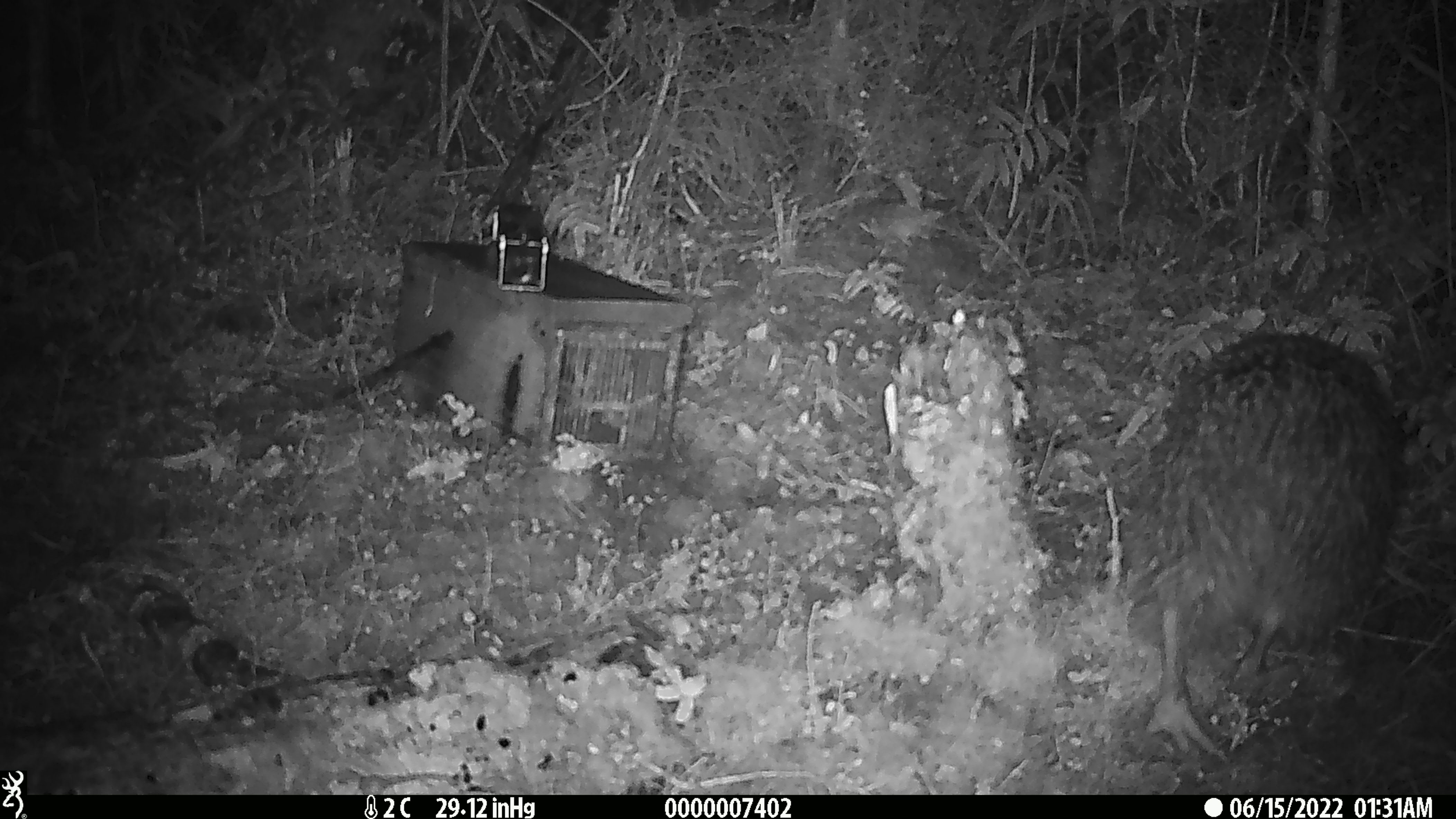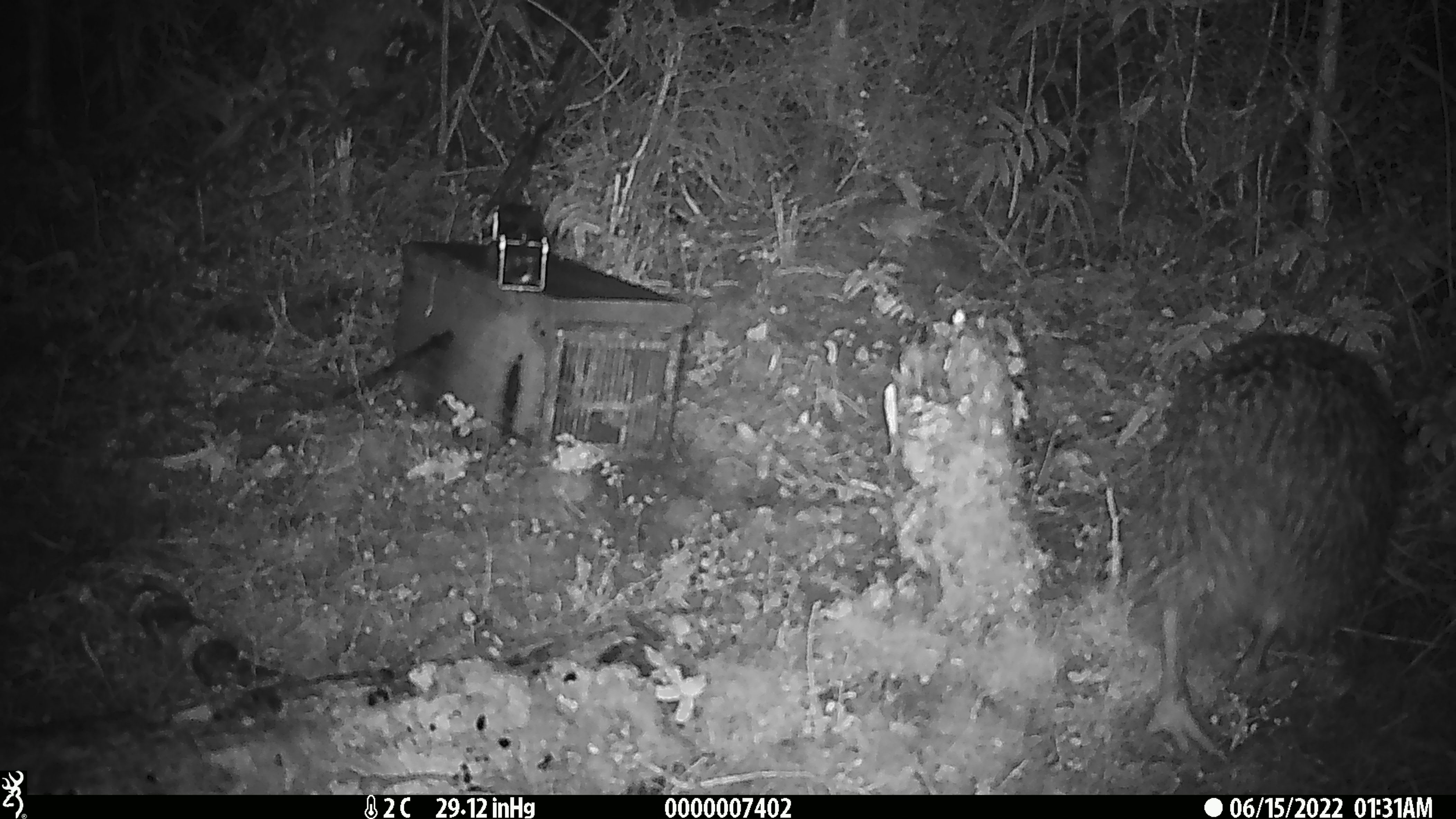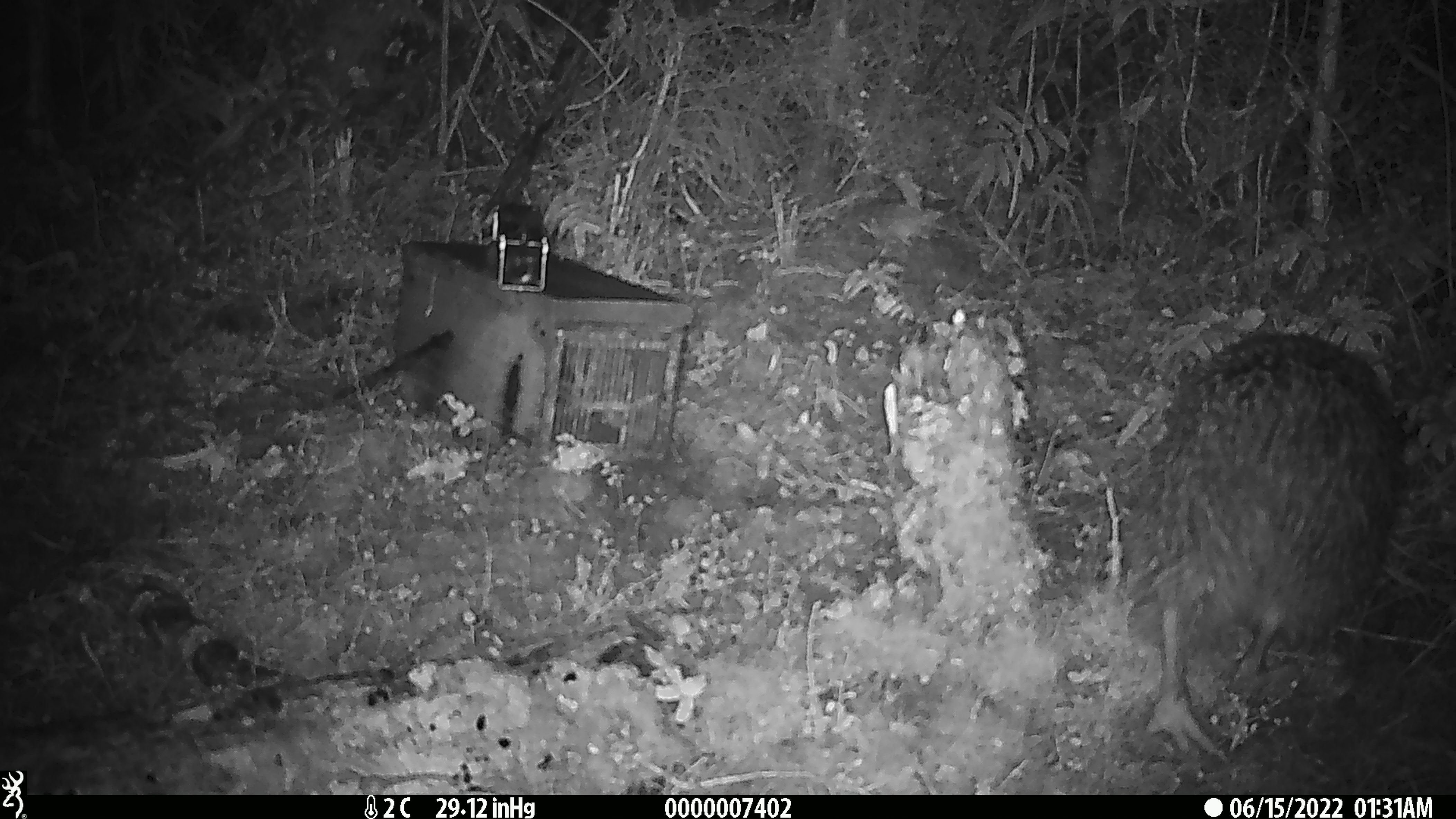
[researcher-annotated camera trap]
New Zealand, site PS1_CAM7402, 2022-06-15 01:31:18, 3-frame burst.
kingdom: Animalia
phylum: Chordata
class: Aves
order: Apterygiformes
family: Apterygidae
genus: Apteryx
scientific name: Apteryx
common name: kiwi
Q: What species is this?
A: Kiwi (Apteryx).